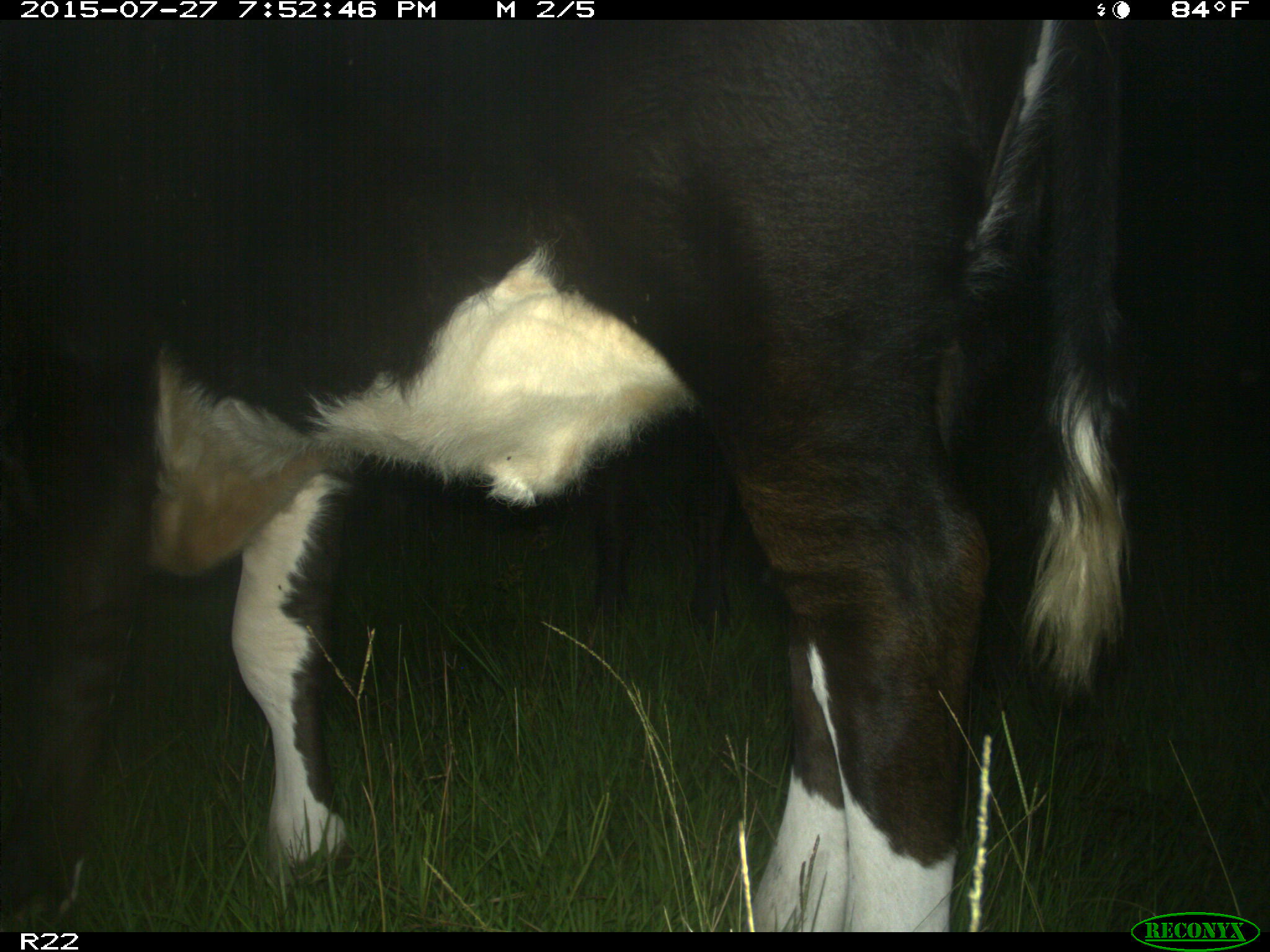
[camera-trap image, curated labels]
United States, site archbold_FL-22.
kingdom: Animalia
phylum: Chordata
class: Mammalia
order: Artiodactyla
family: Bovidae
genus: Bos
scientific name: Bos taurus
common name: domestic cow